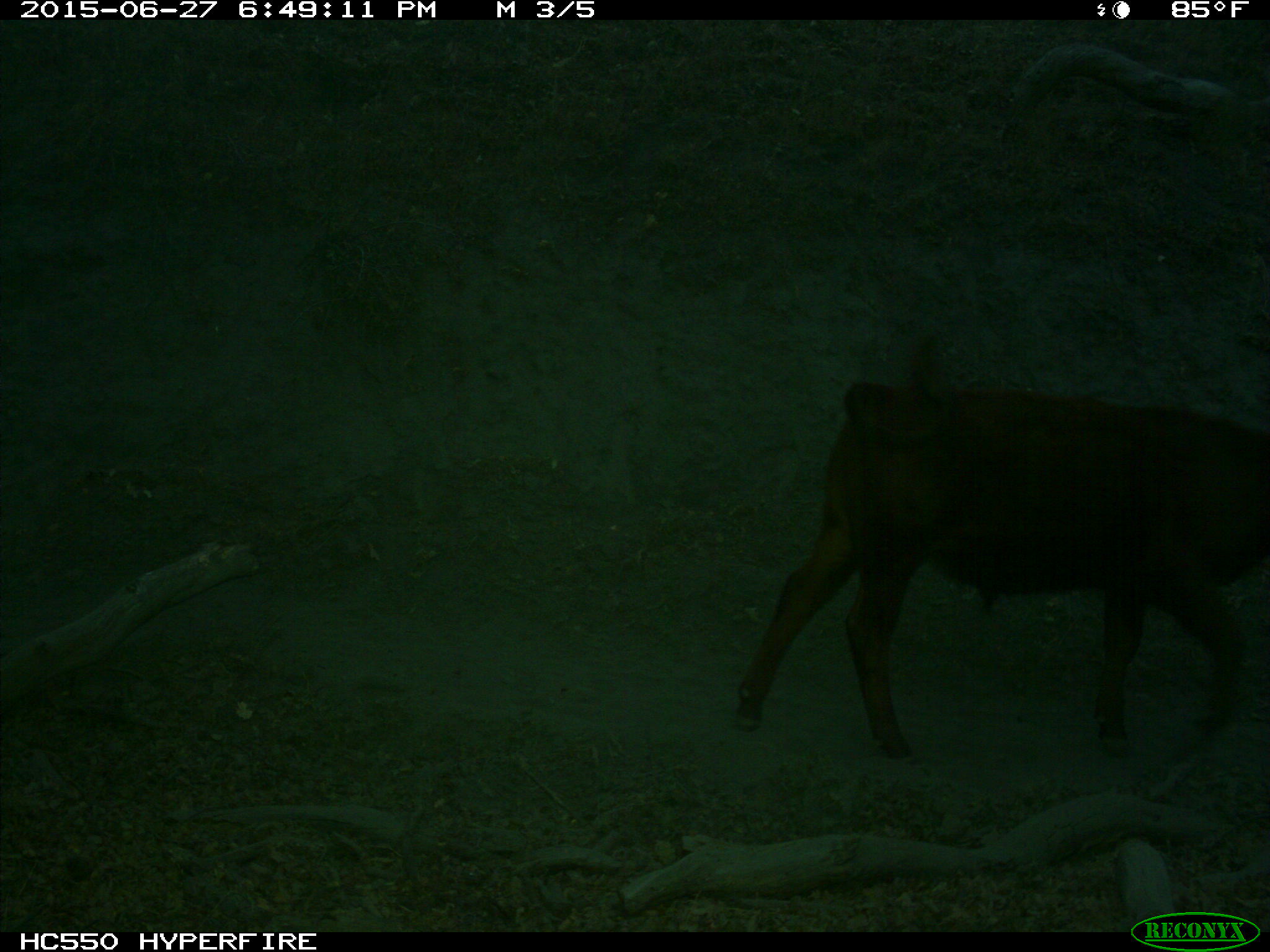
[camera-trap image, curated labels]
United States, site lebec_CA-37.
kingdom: Animalia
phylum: Chordata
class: Mammalia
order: Artiodactyla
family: Bovidae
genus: Bos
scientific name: Bos taurus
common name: domestic cow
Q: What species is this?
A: Bos taurus (domestic cow).